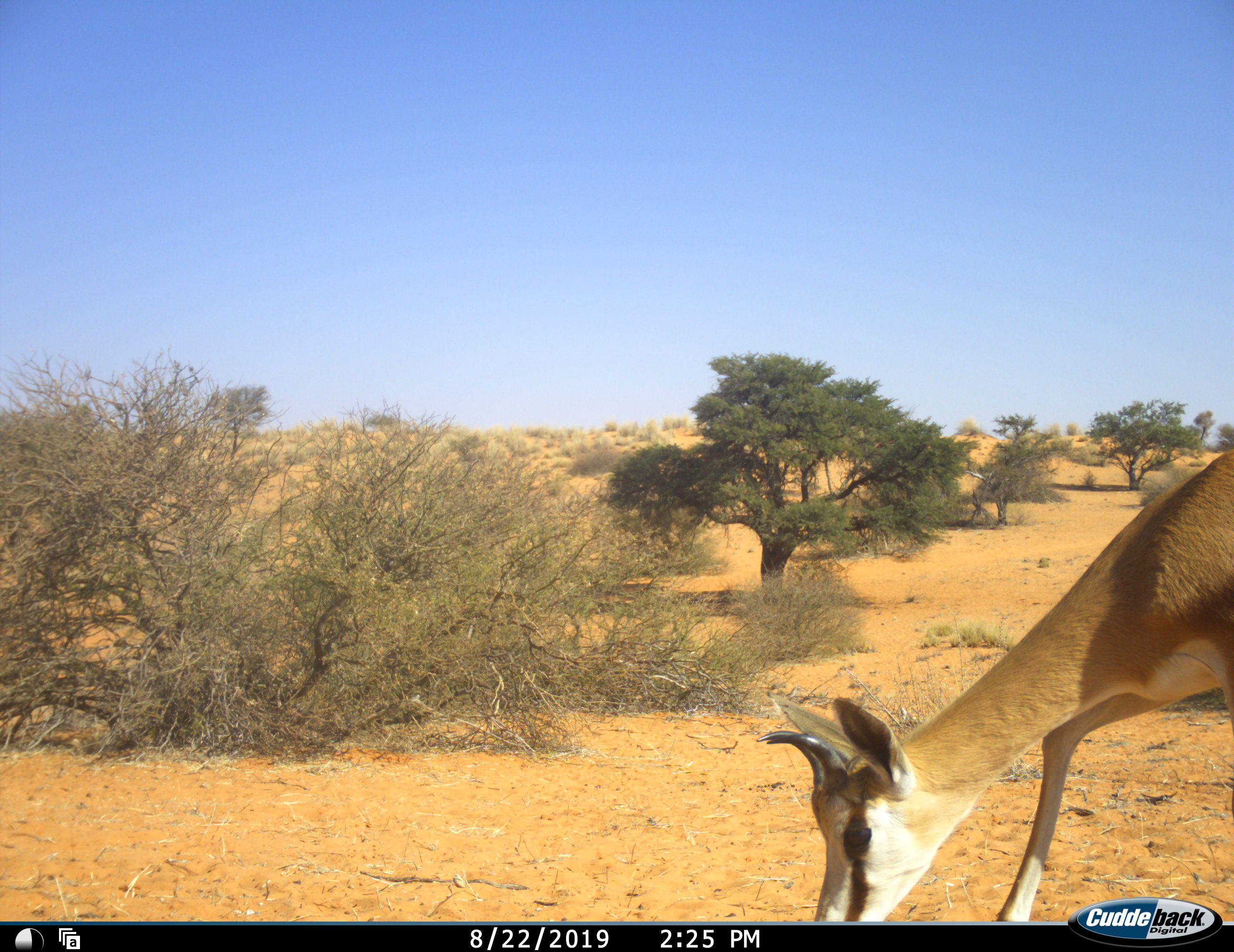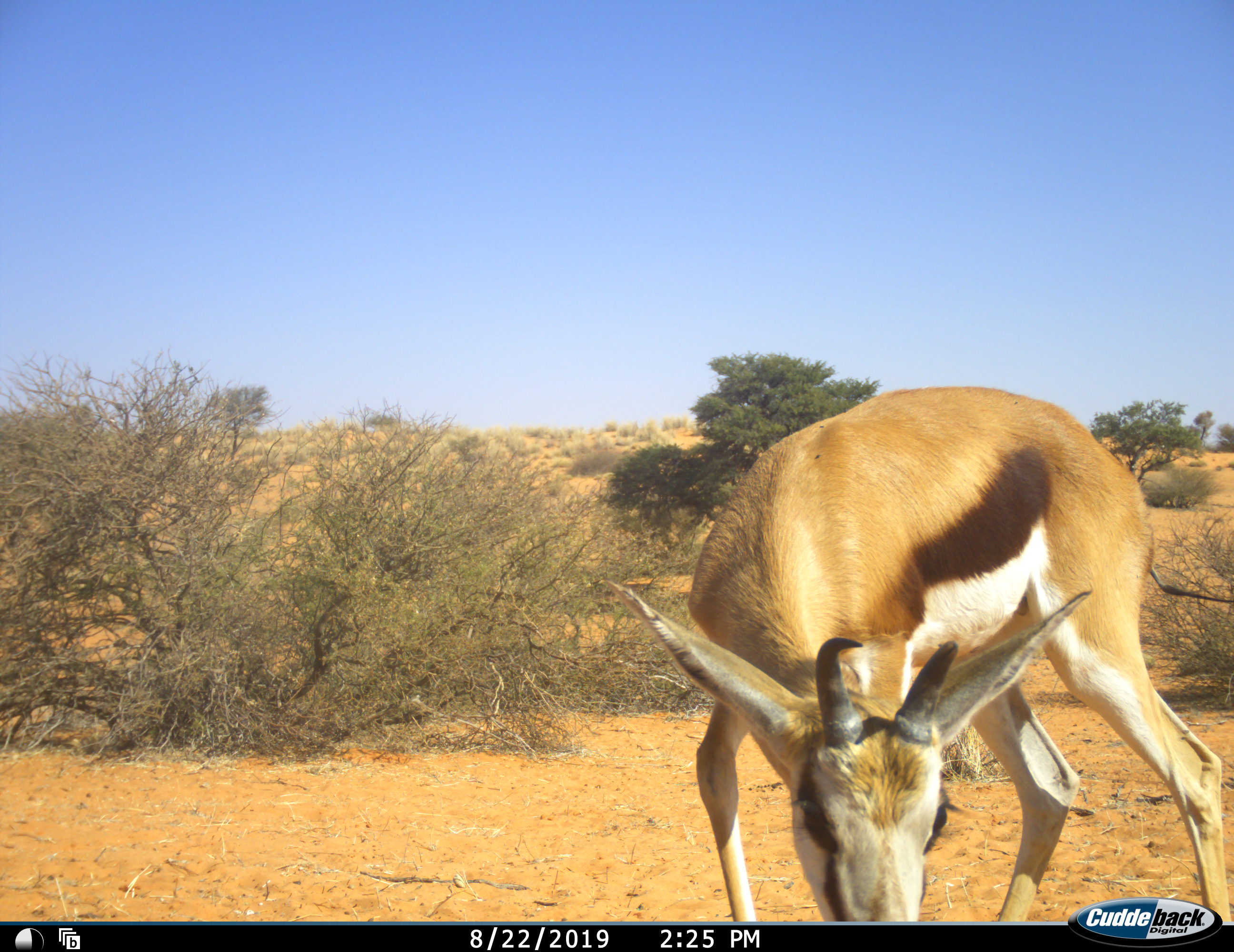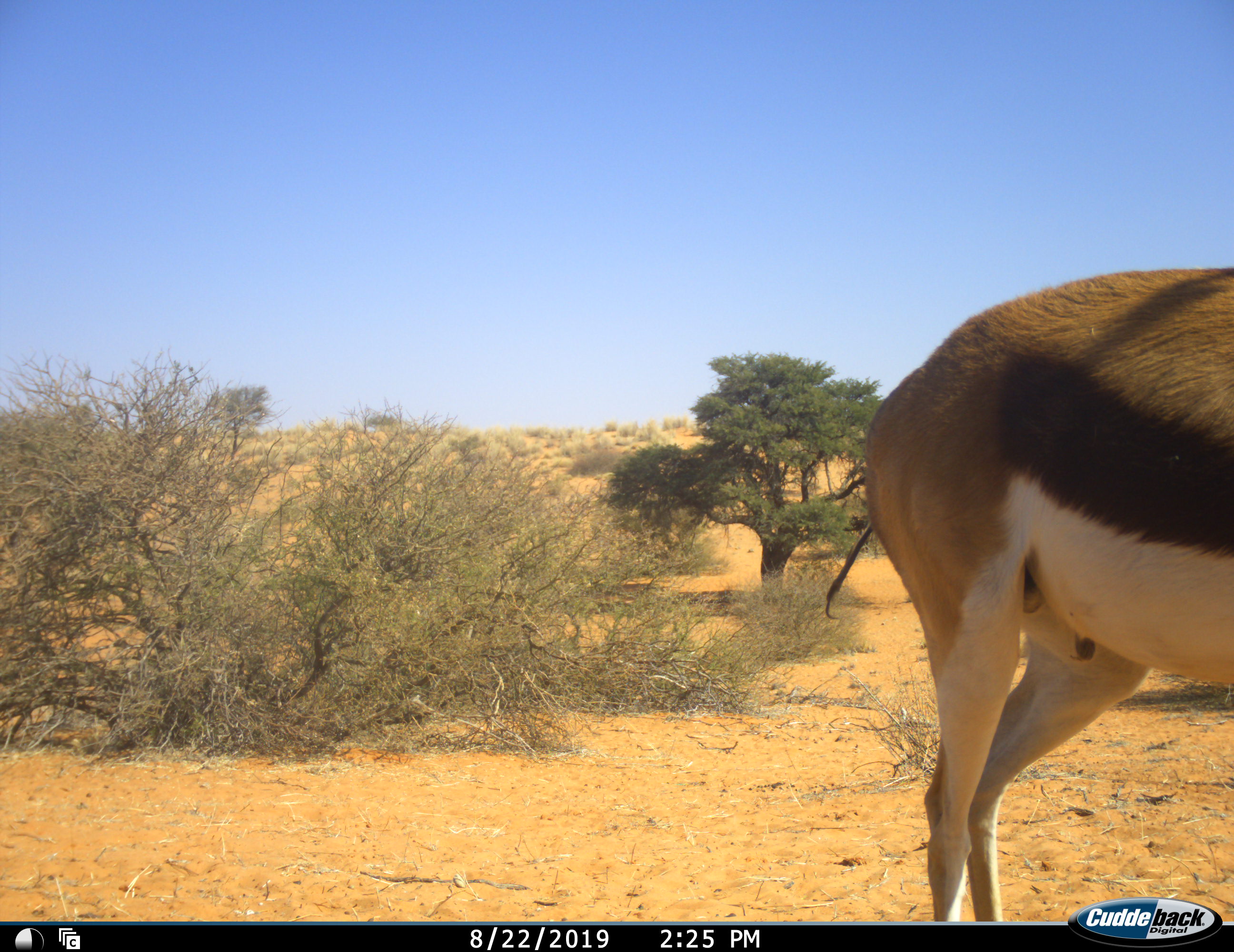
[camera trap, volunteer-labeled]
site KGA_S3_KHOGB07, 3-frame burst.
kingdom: Animalia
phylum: Chordata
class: Mammalia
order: Artiodactyla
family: Bovidae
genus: Antidorcas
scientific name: Antidorcas marsupialis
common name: springbok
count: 1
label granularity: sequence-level